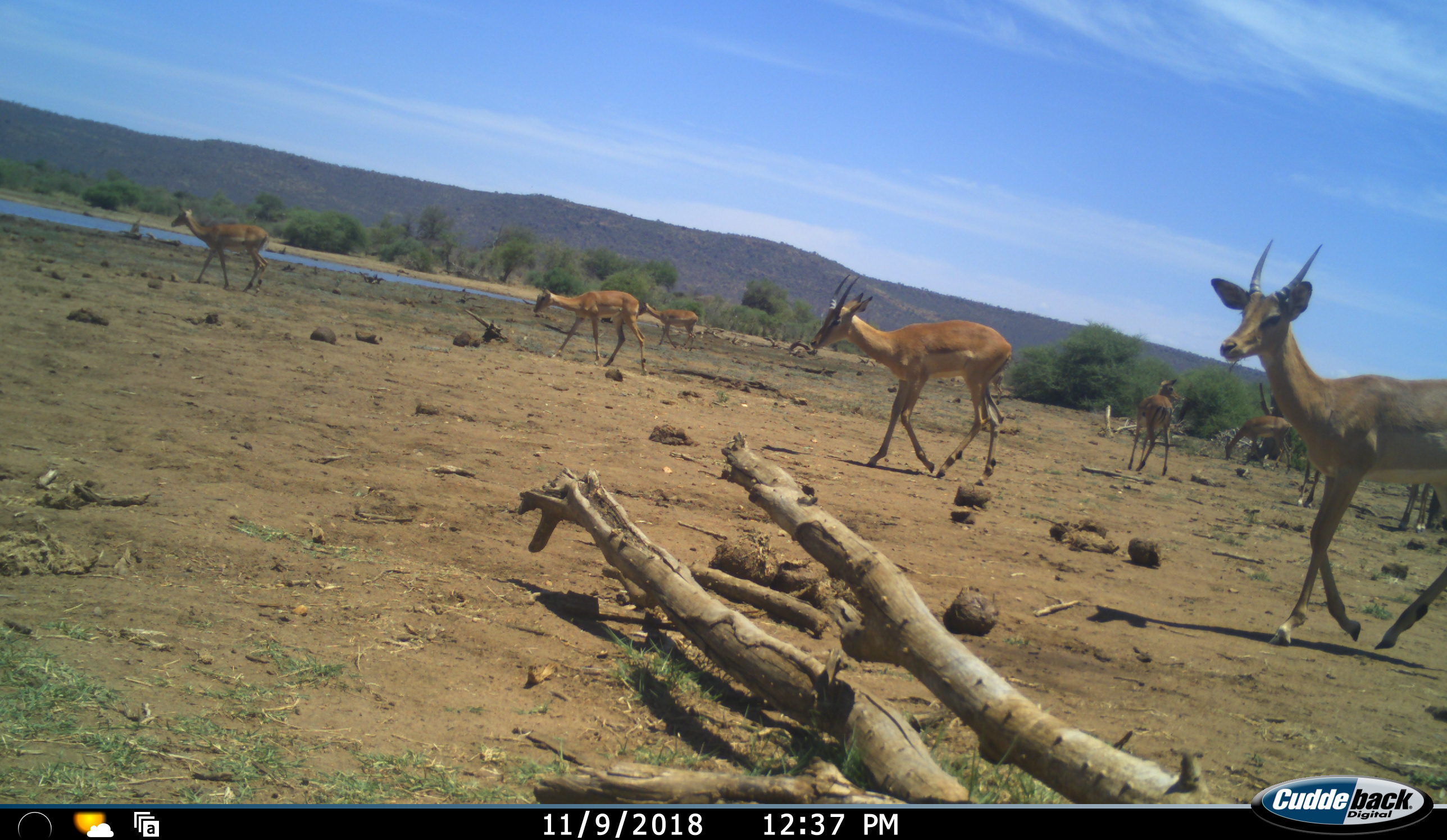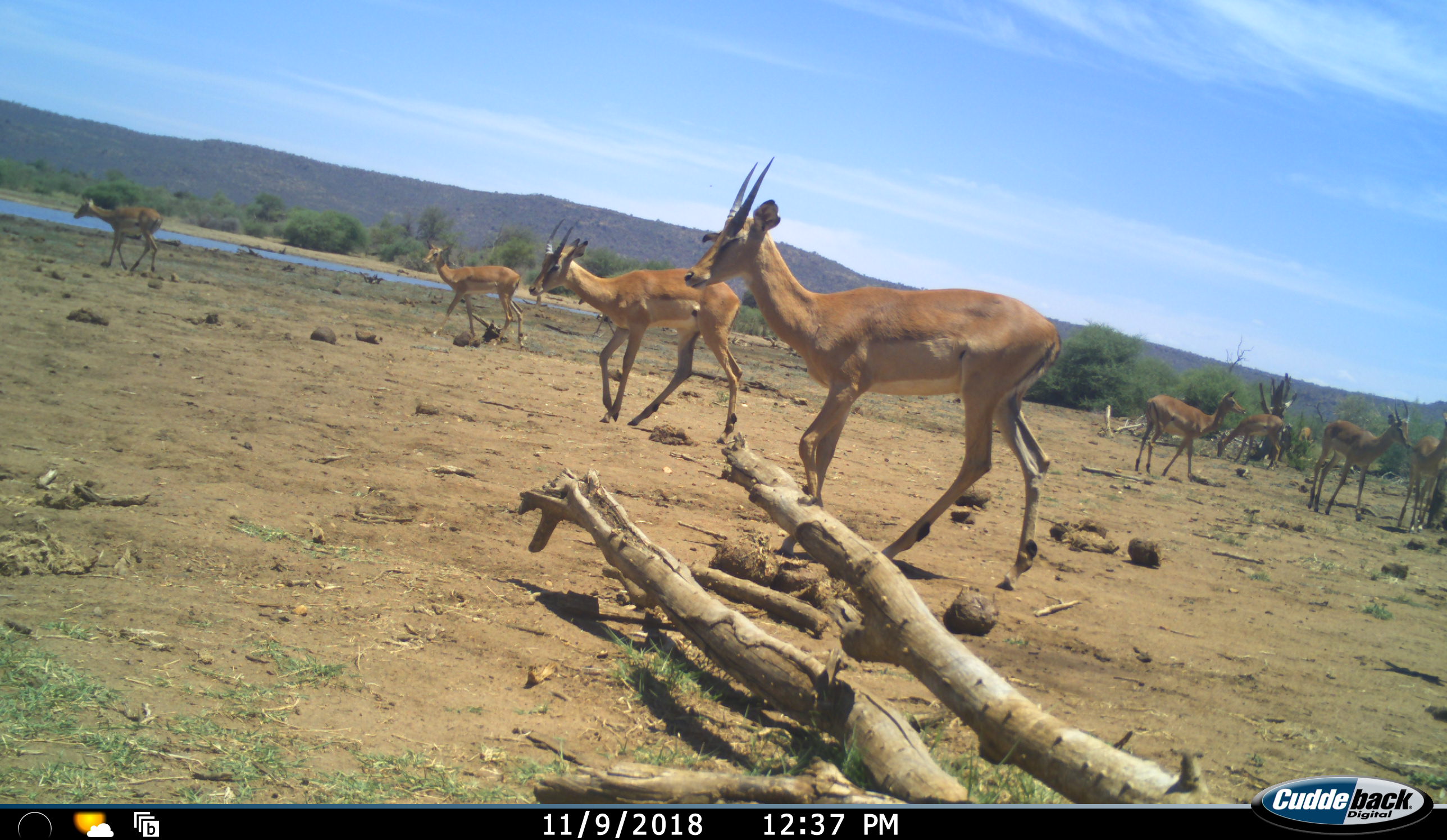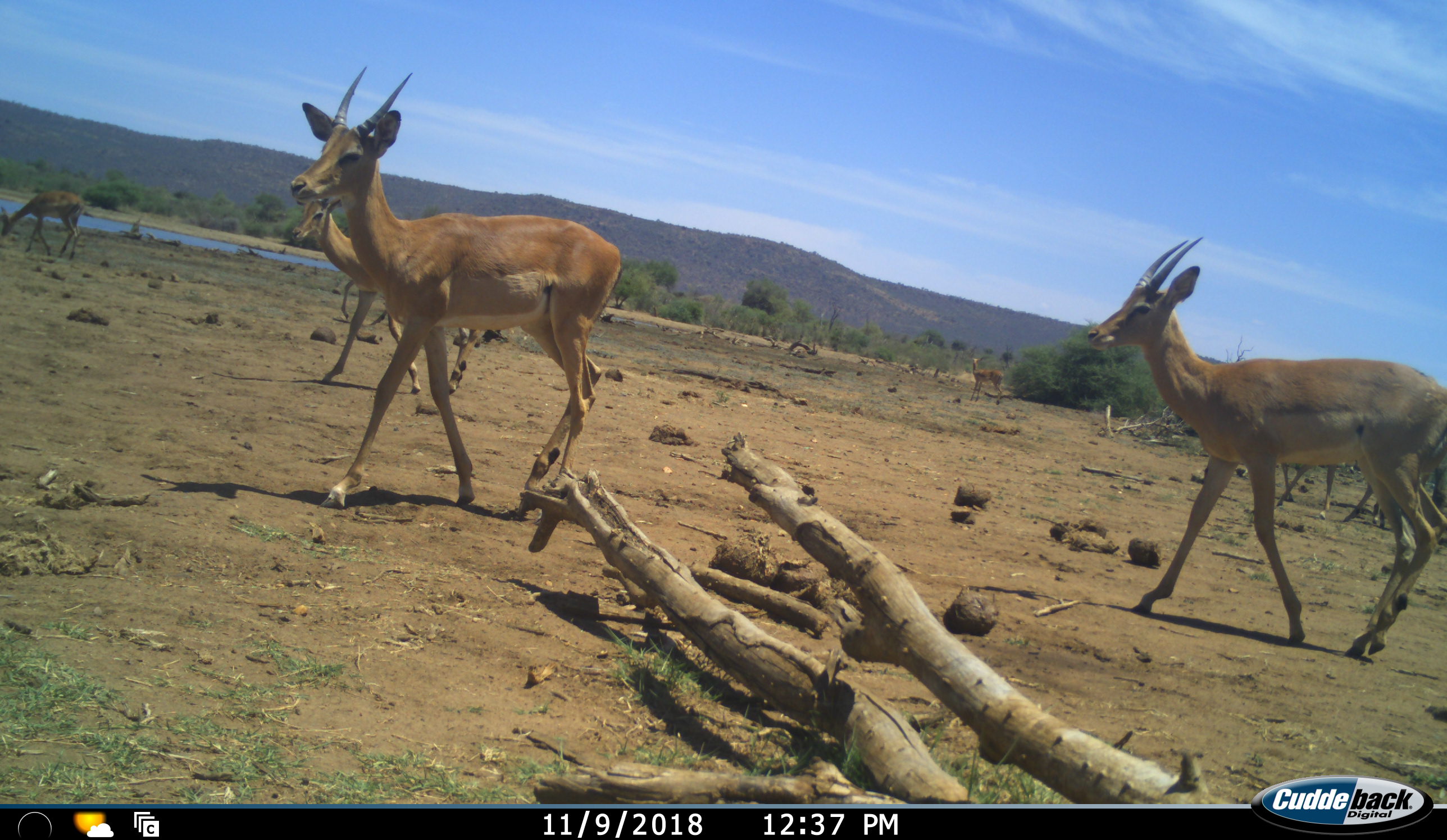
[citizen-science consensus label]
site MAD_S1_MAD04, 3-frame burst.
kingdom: Animalia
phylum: Chordata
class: Mammalia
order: Artiodactyla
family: Bovidae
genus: Aepyceros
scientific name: Aepyceros melampus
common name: impala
Impala (Aepyceros melampus), count 10. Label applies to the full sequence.